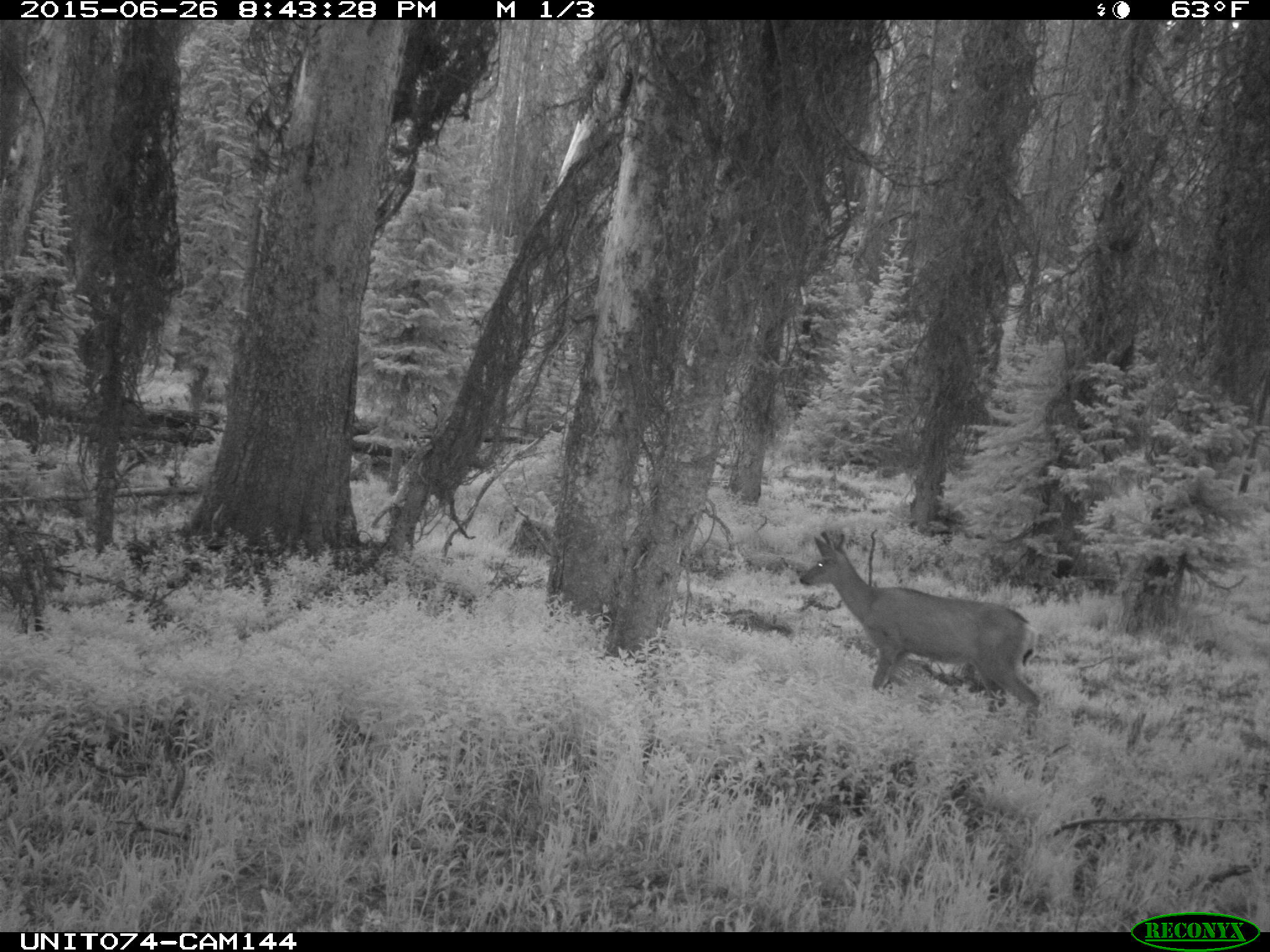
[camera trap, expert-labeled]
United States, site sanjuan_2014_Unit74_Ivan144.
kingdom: Animalia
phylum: Chordata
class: Mammalia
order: Artiodactyla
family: Cervidae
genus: Odocoileus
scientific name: Odocoileus hemionus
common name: mule deer